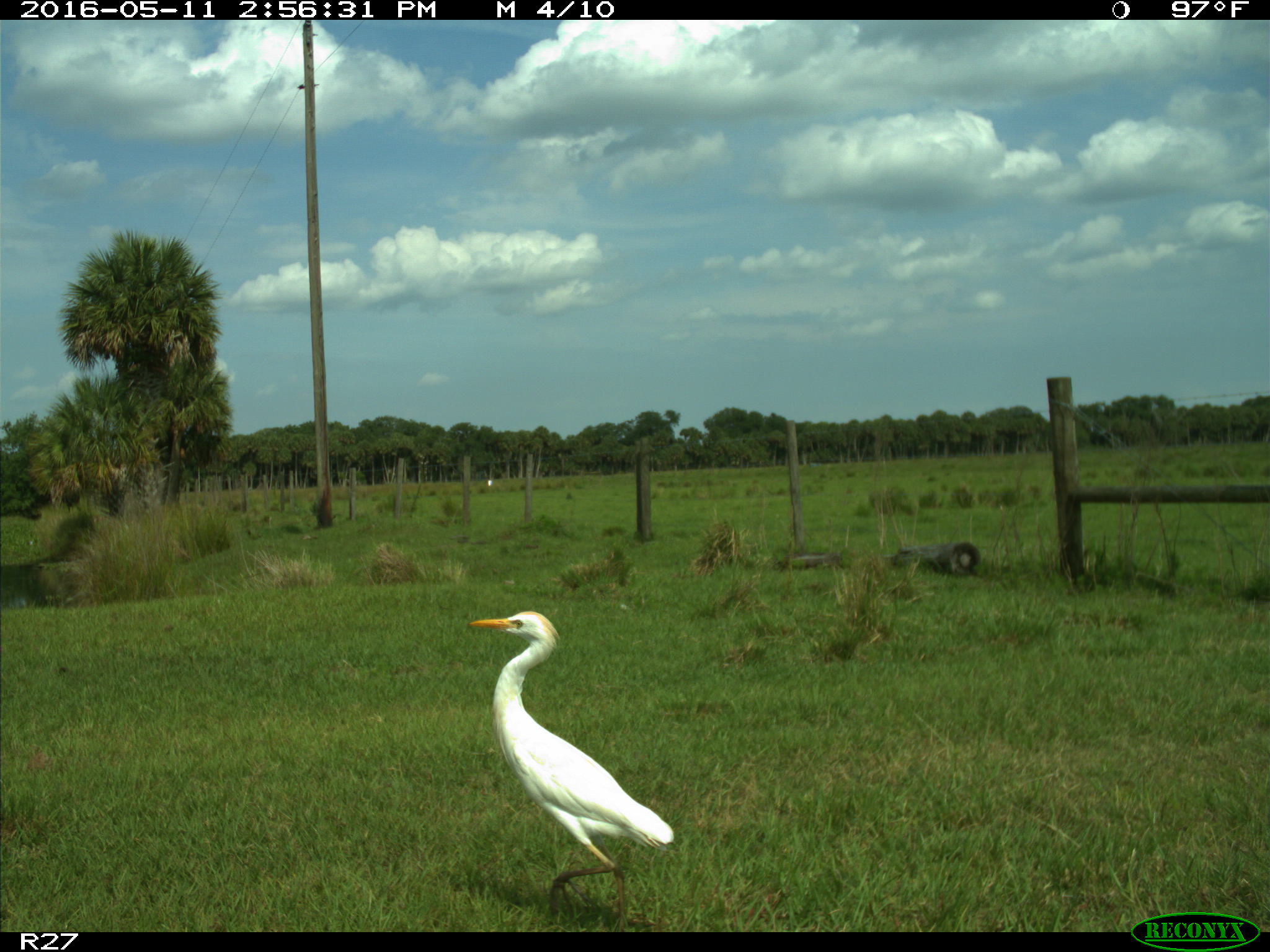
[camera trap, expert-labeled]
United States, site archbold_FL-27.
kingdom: Animalia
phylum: Chordata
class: Aves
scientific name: Aves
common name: birds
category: unidentified bird